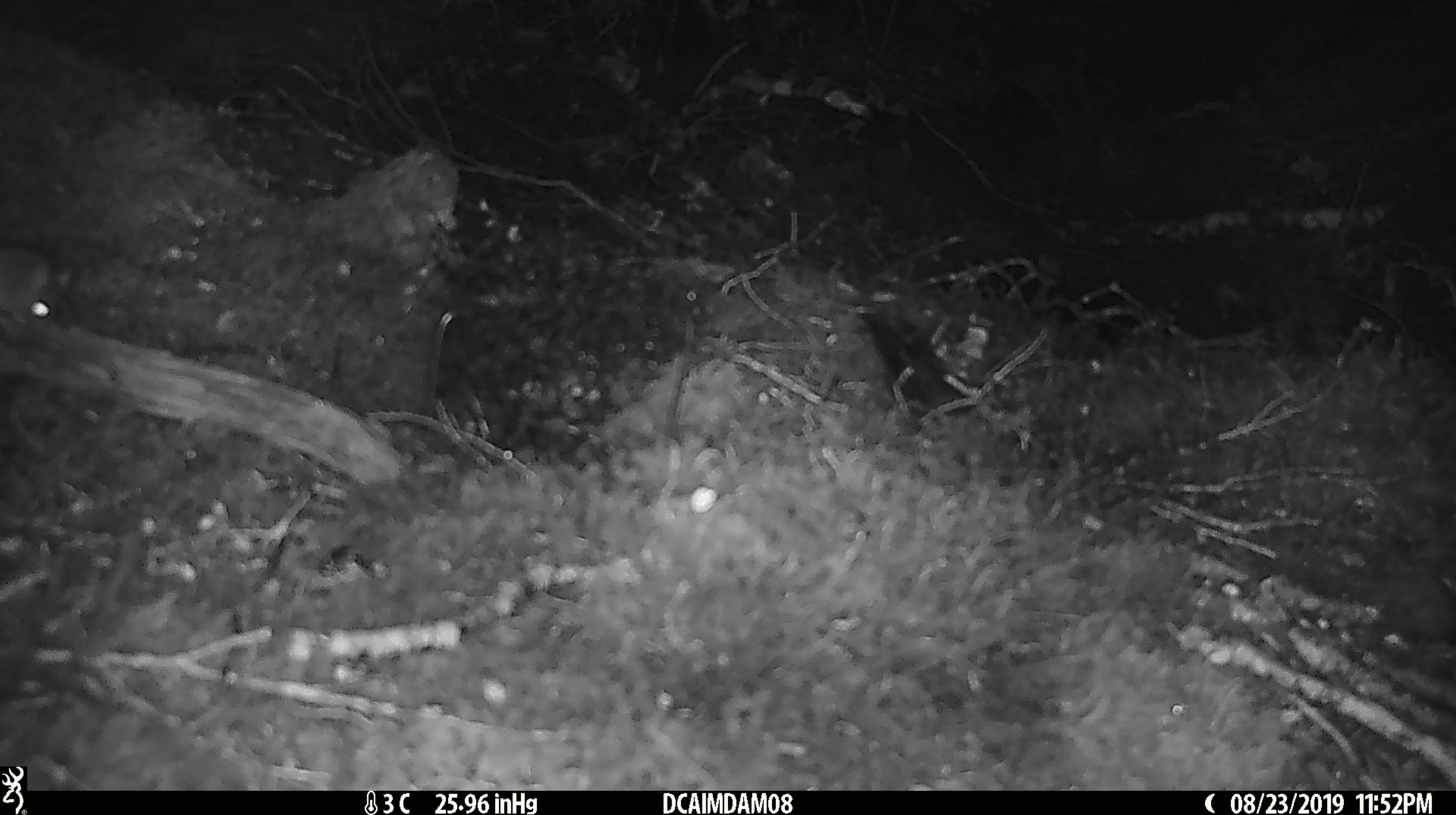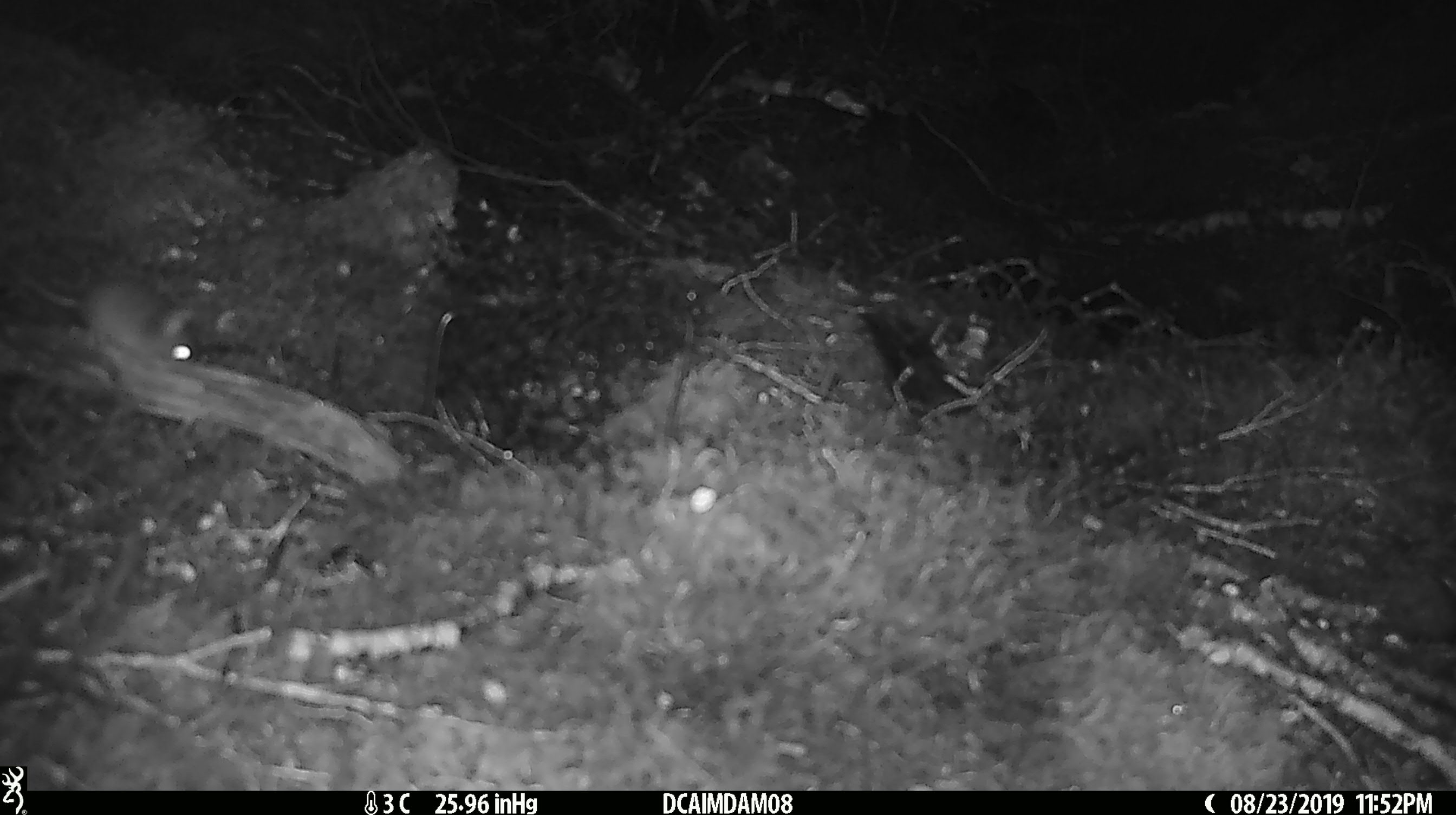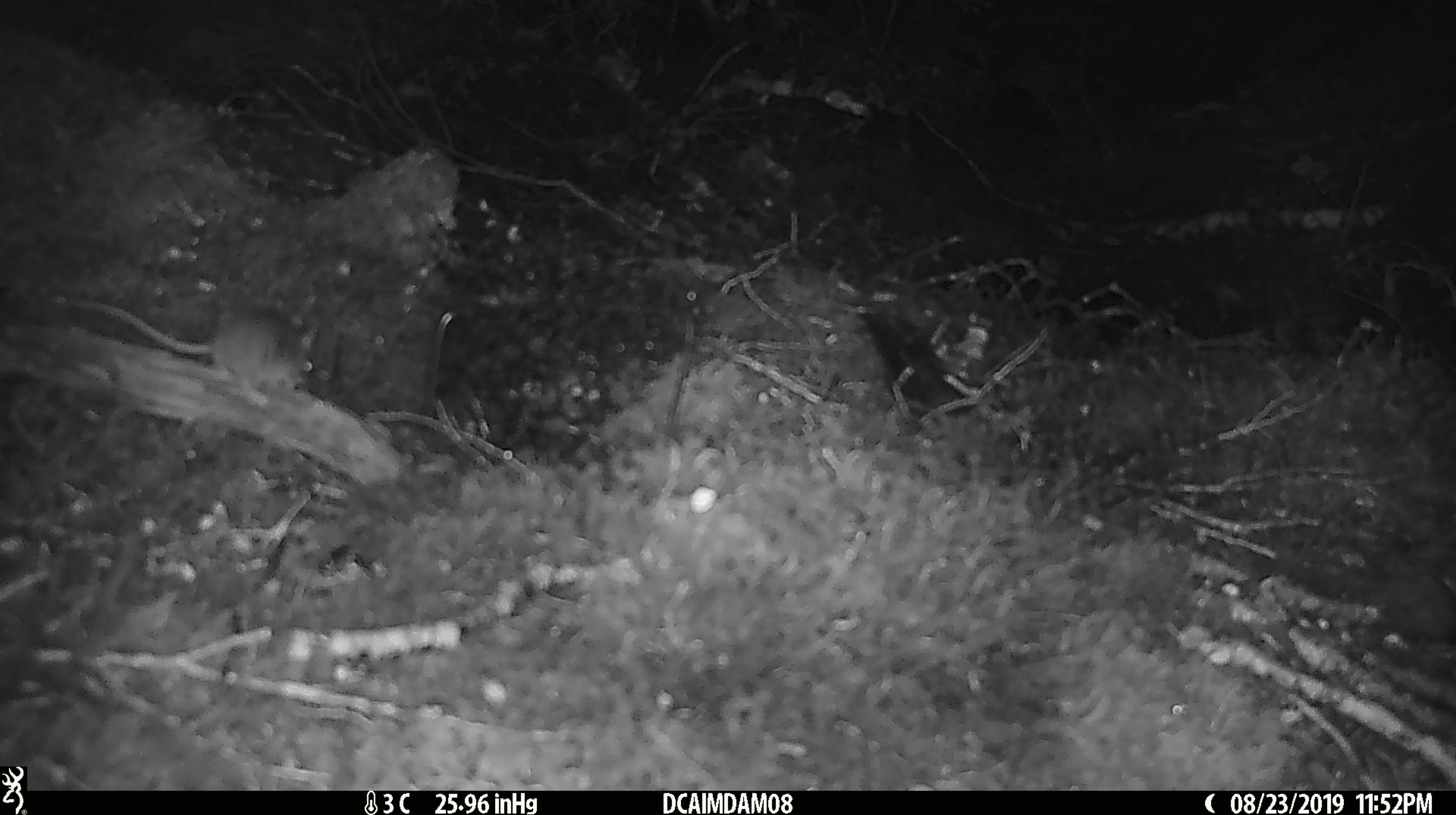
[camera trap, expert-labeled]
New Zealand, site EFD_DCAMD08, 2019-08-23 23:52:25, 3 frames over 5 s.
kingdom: Animalia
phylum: Chordata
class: Mammalia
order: Rodentia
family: Muridae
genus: Mus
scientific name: Mus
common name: mouse